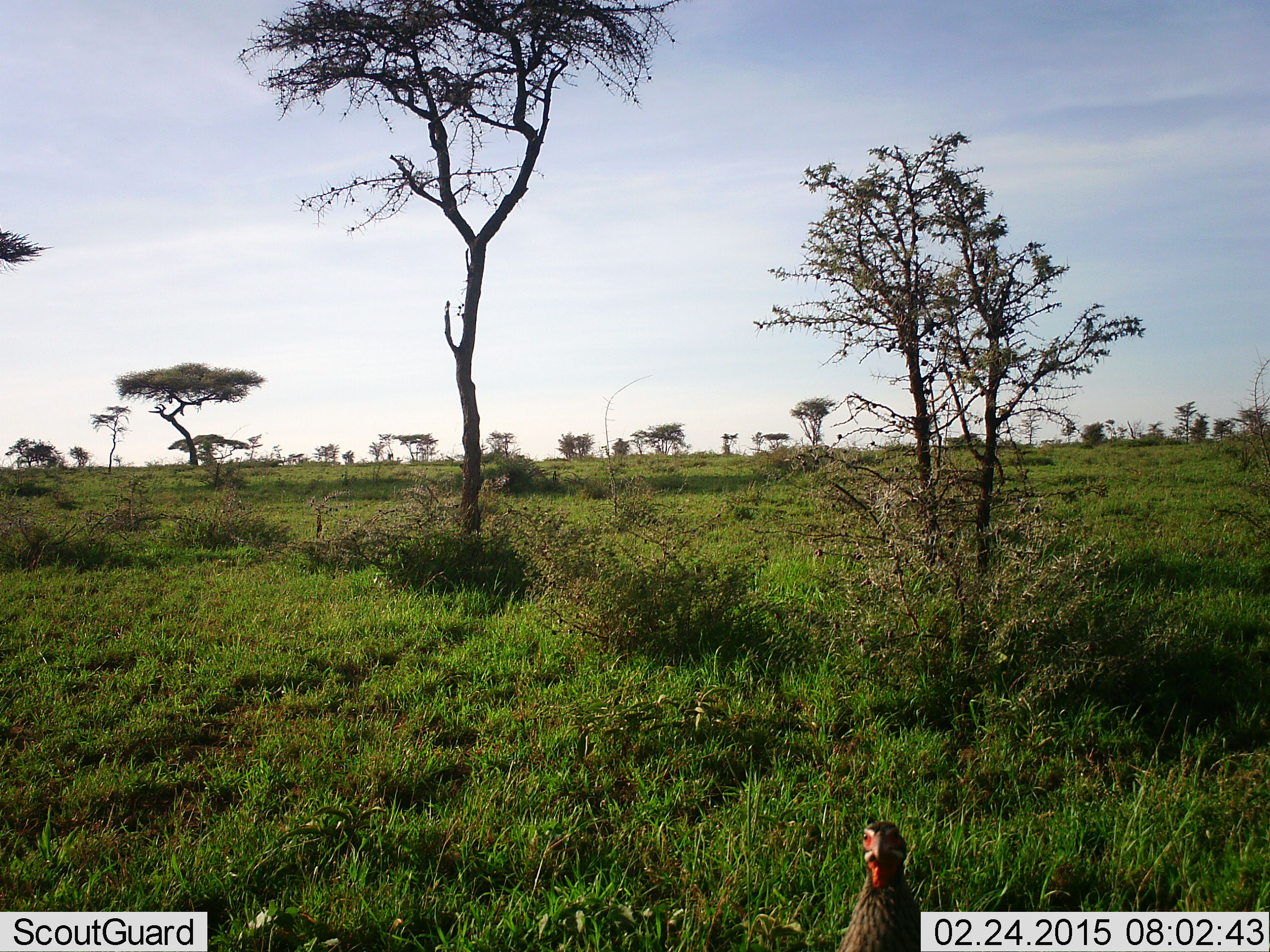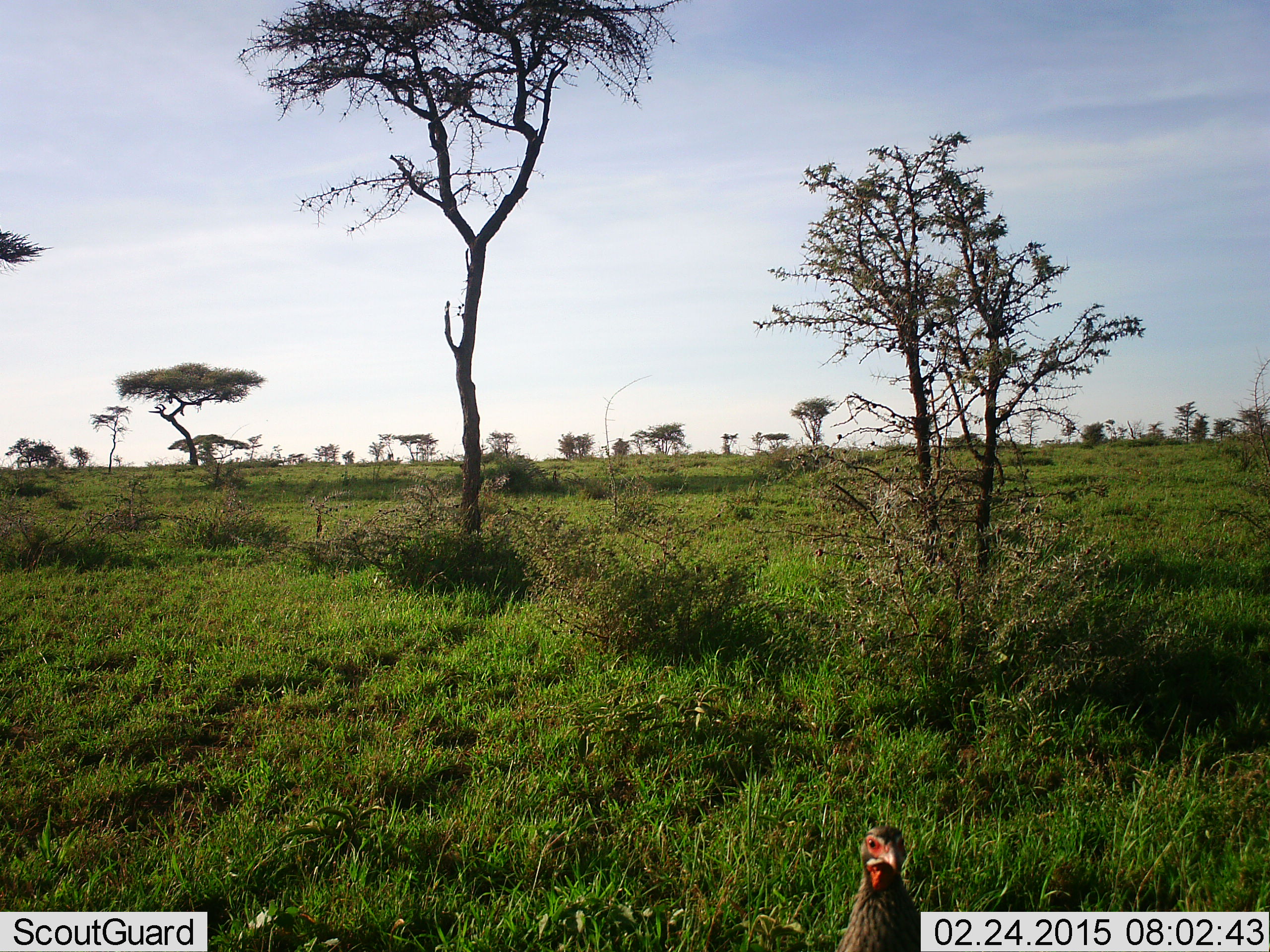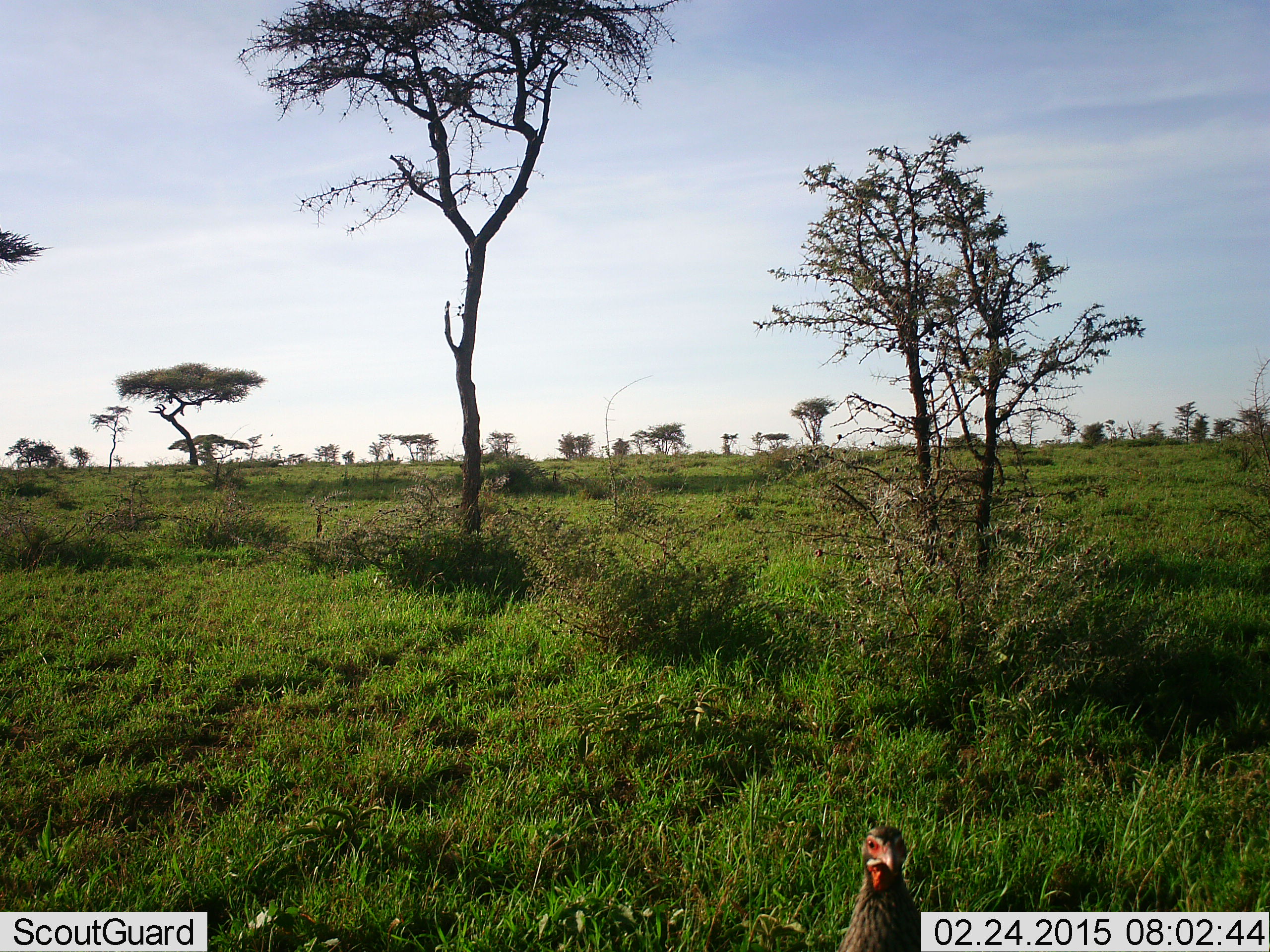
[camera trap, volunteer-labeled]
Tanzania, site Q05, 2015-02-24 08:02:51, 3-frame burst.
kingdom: Animalia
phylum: Chordata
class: Aves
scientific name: Aves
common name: bird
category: otherbird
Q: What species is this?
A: Otherbird (bird) (Aves).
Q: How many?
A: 1.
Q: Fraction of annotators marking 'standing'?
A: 90%.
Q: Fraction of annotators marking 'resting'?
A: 0%.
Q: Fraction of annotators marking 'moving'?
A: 10%.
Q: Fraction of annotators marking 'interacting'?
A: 0%.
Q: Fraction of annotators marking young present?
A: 0%.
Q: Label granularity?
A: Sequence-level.